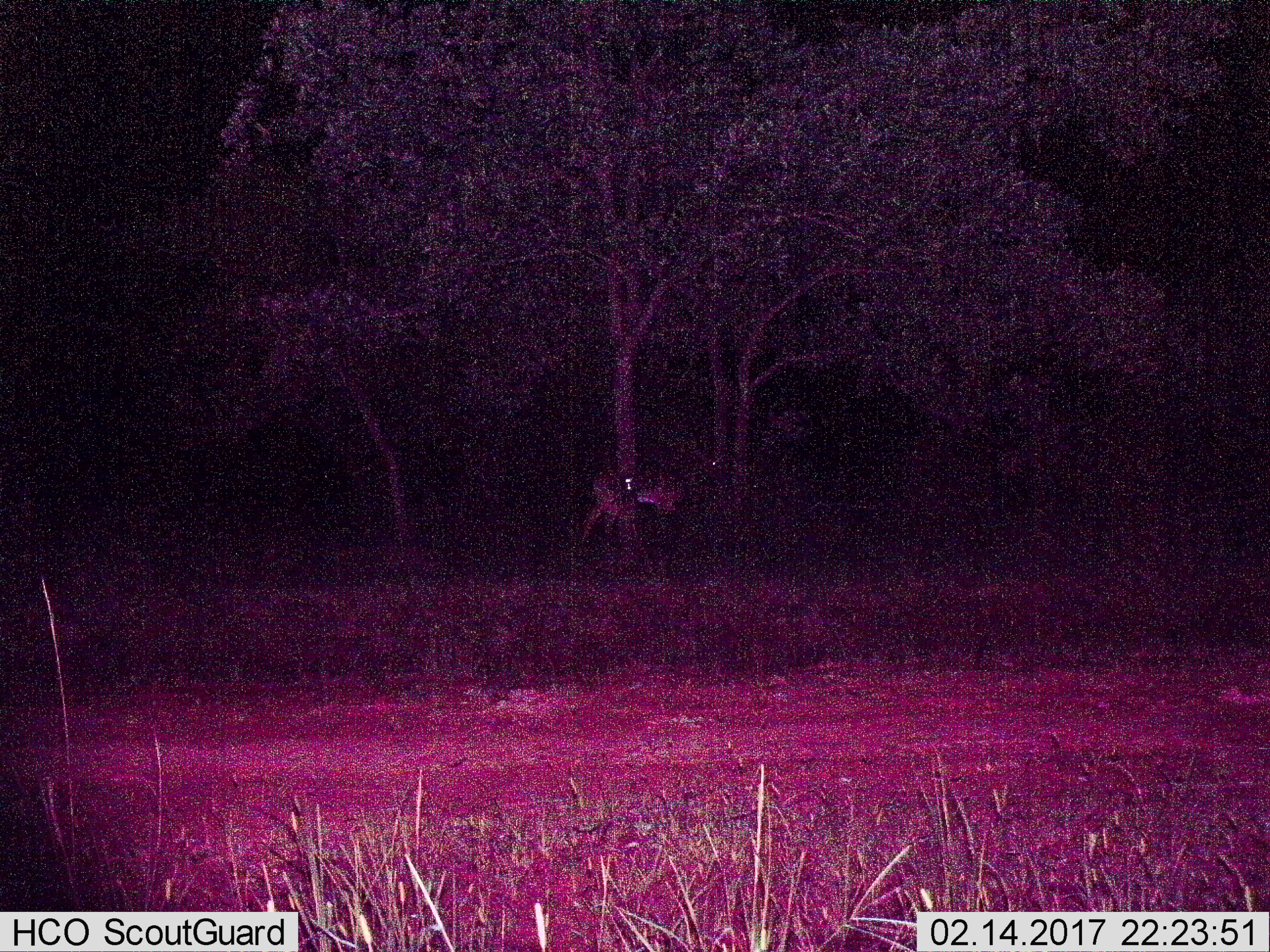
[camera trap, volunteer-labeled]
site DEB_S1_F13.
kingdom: Animalia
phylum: Chordata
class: Mammalia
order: Artiodactyla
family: Bovidae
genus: Aepyceros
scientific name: Aepyceros melampus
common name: impala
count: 1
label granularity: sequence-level